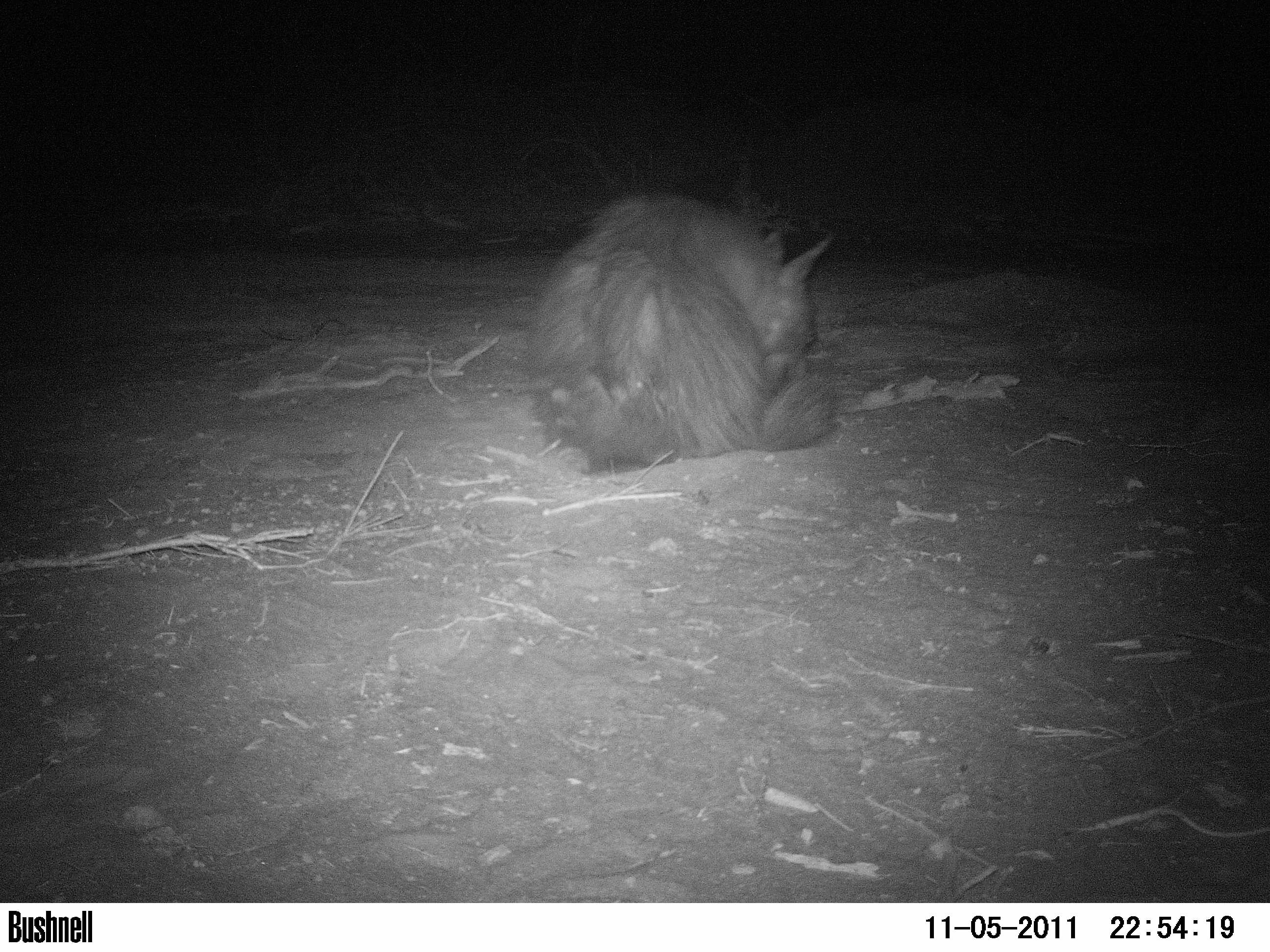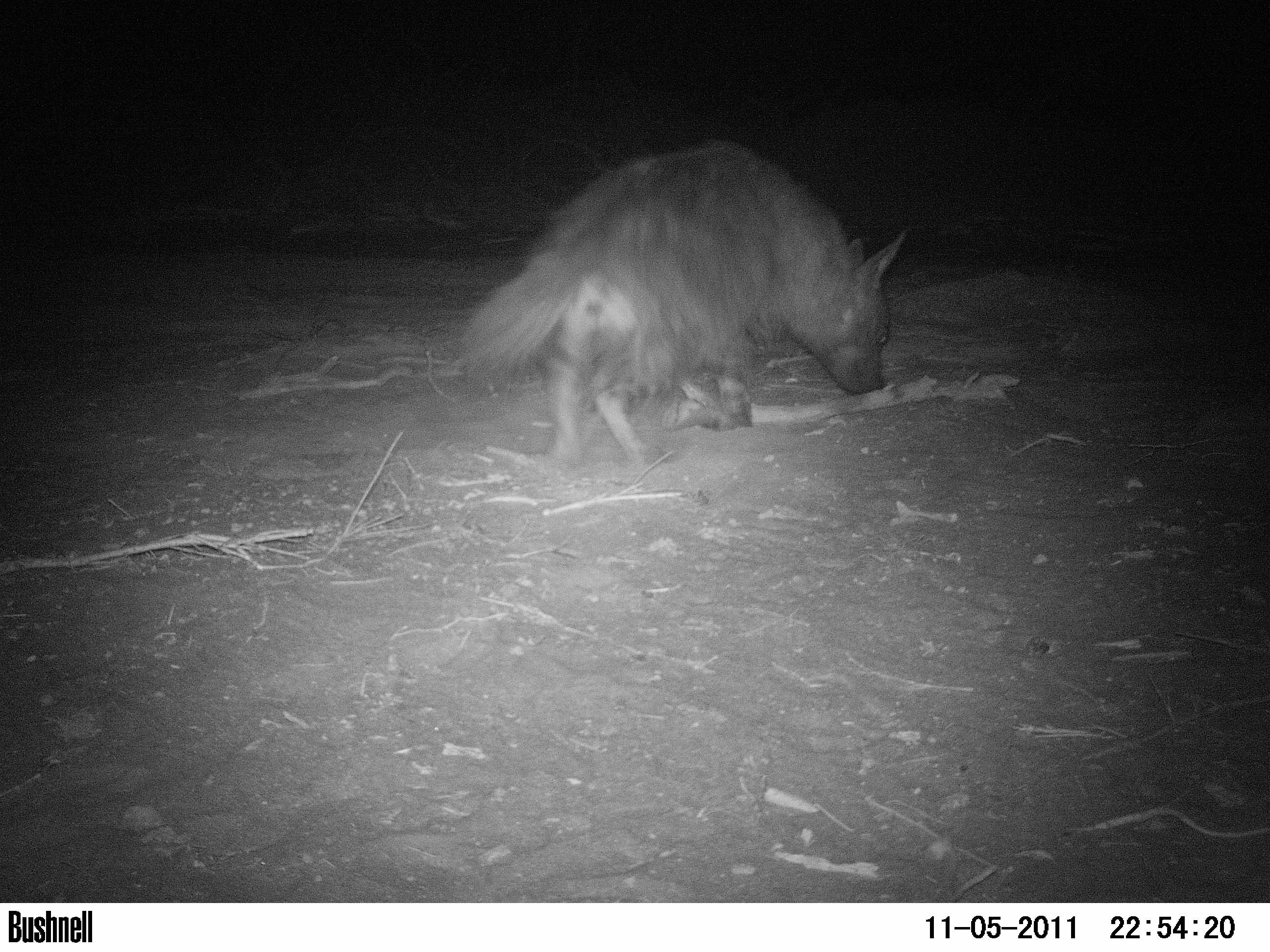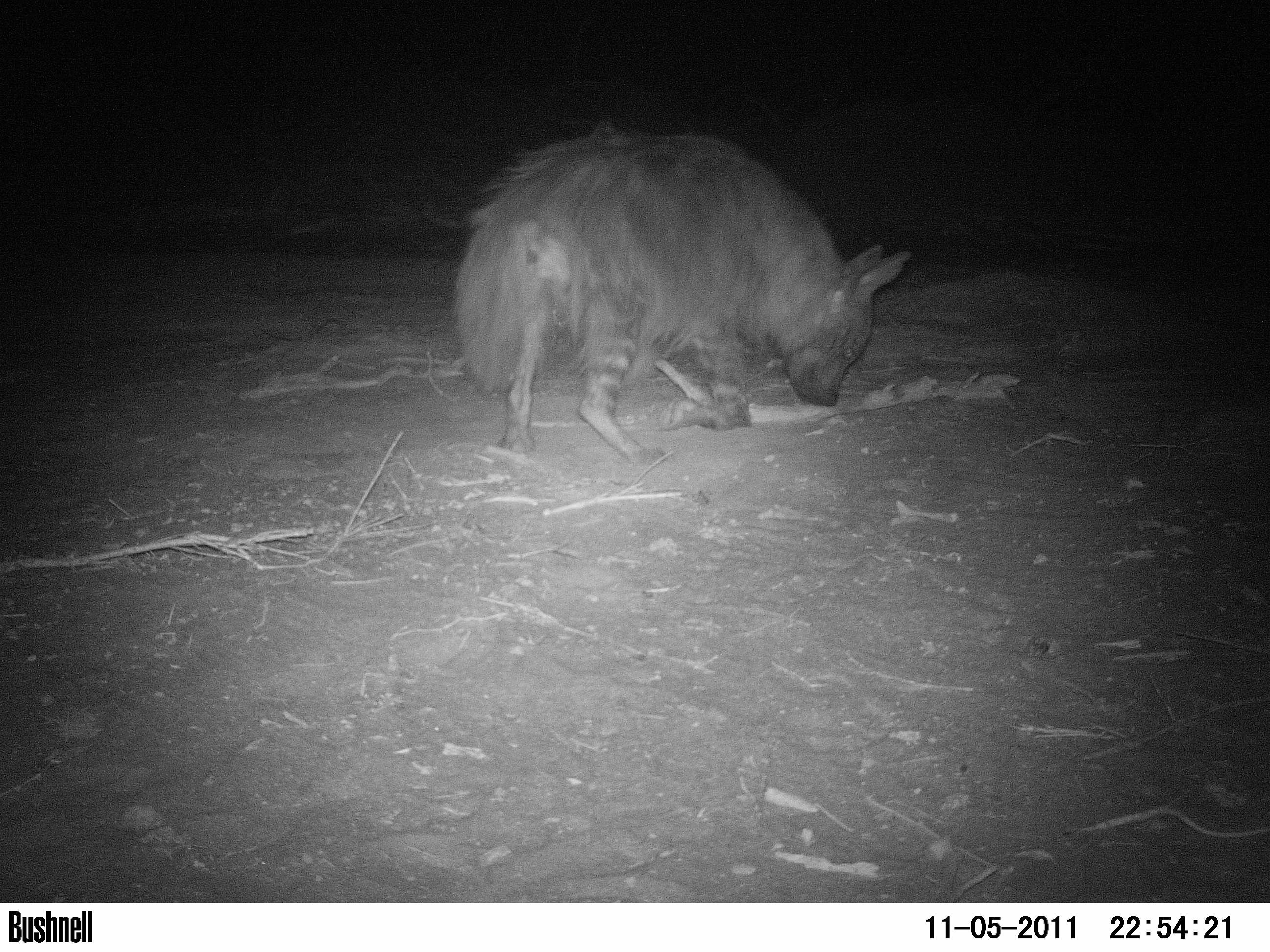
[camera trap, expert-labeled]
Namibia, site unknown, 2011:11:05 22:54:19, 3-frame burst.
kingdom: Animalia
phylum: Chordata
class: Mammalia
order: Carnivora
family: Hyaenidae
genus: Parahyaena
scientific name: Parahyaena brunnea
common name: brown hyena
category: hyaena brunnea